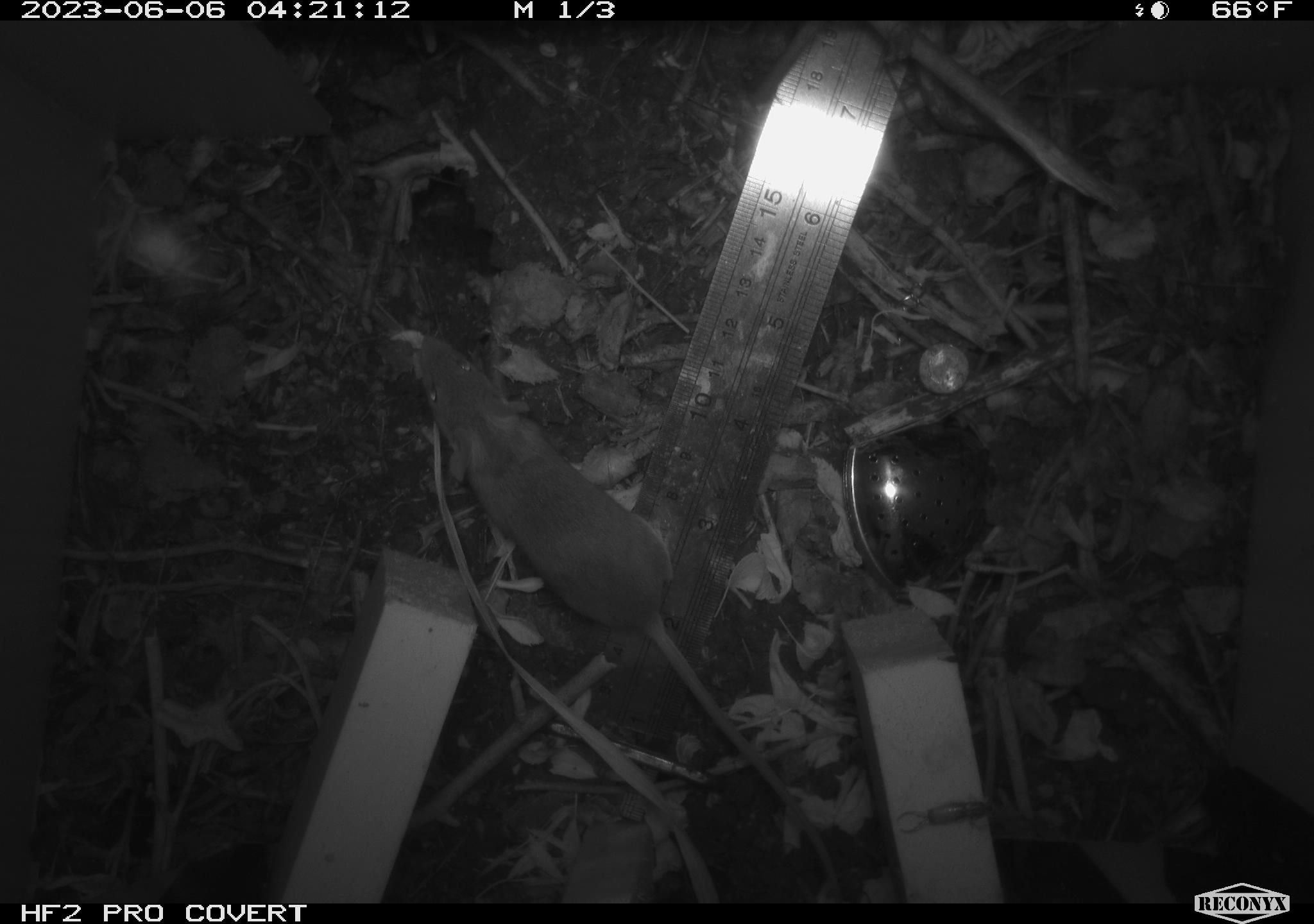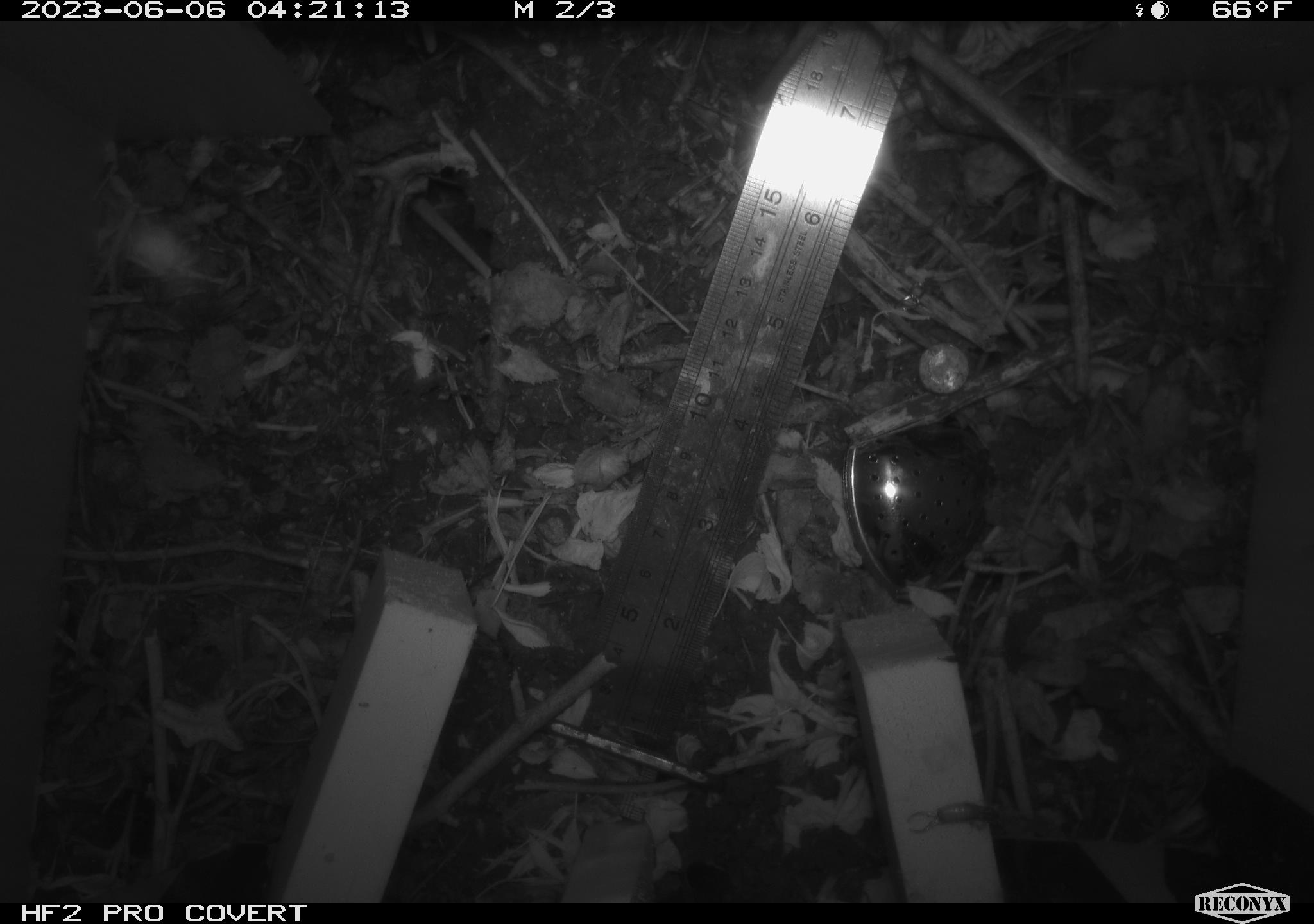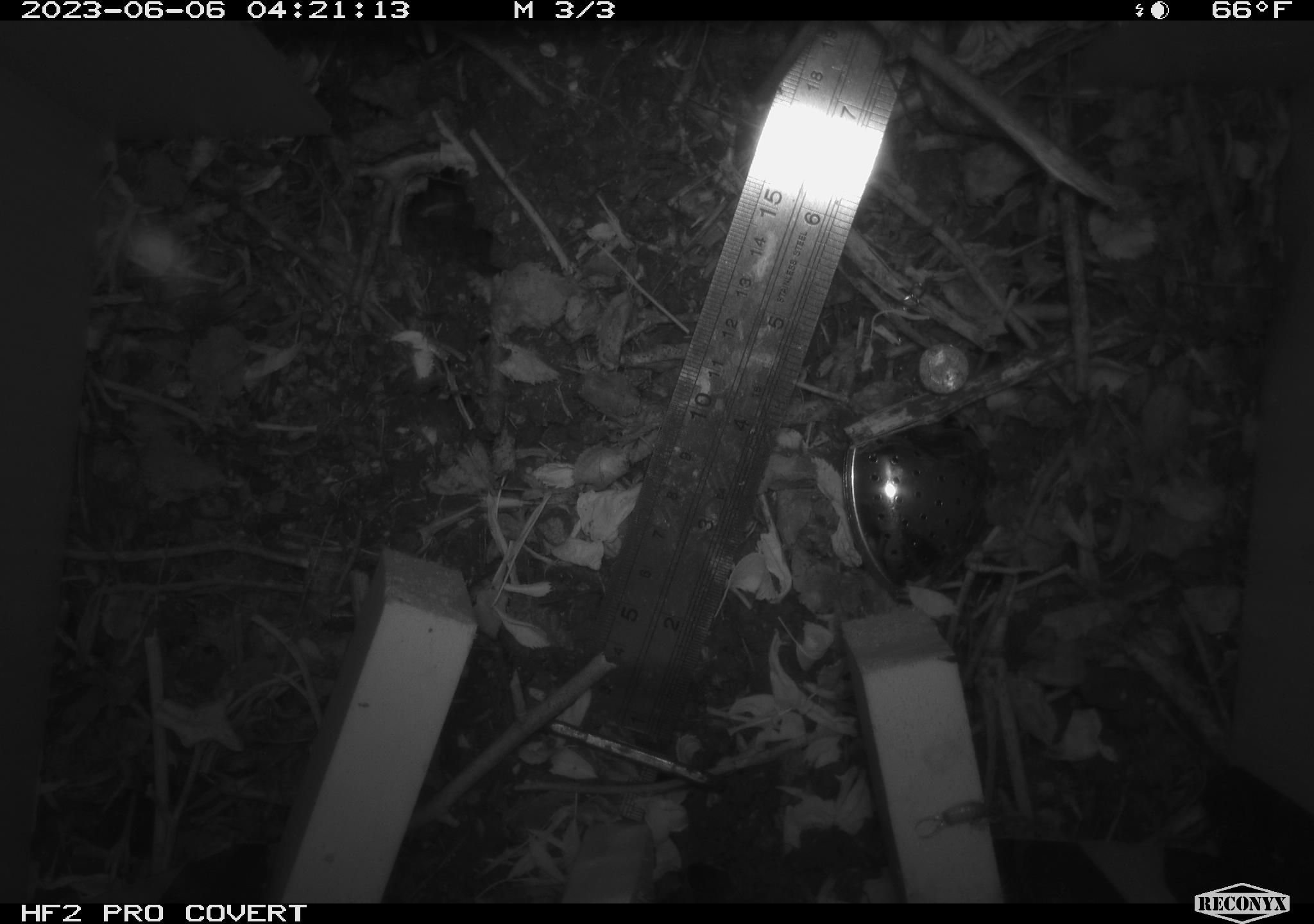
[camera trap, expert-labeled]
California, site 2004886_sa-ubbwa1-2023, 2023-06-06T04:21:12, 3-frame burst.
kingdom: Animalia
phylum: Chordata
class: Mammalia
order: Rodentia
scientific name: Rodentia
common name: rodent